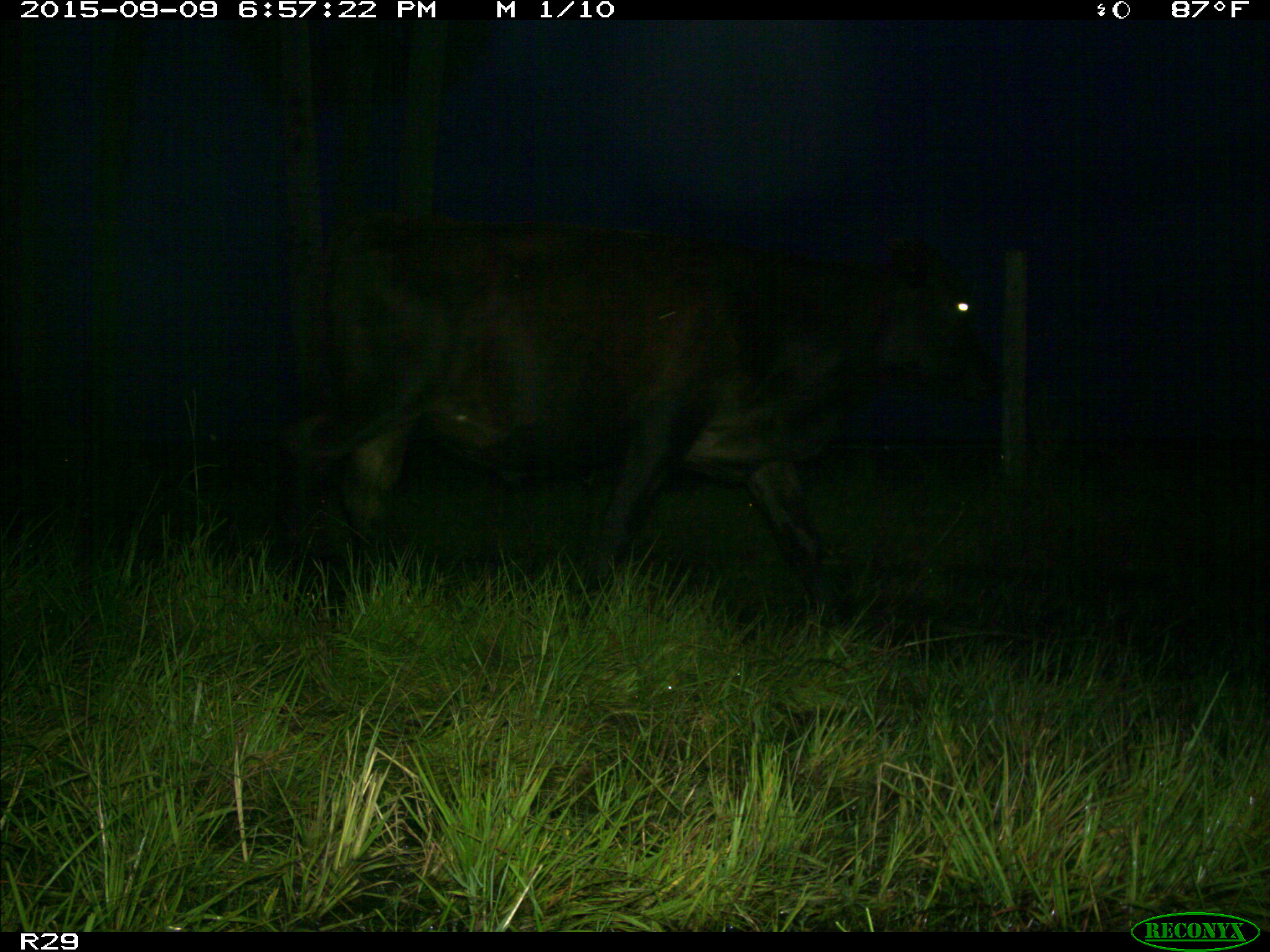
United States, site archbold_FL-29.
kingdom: Animalia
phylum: Chordata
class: Mammalia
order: Artiodactyla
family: Bovidae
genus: Bos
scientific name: Bos taurus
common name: domestic cow